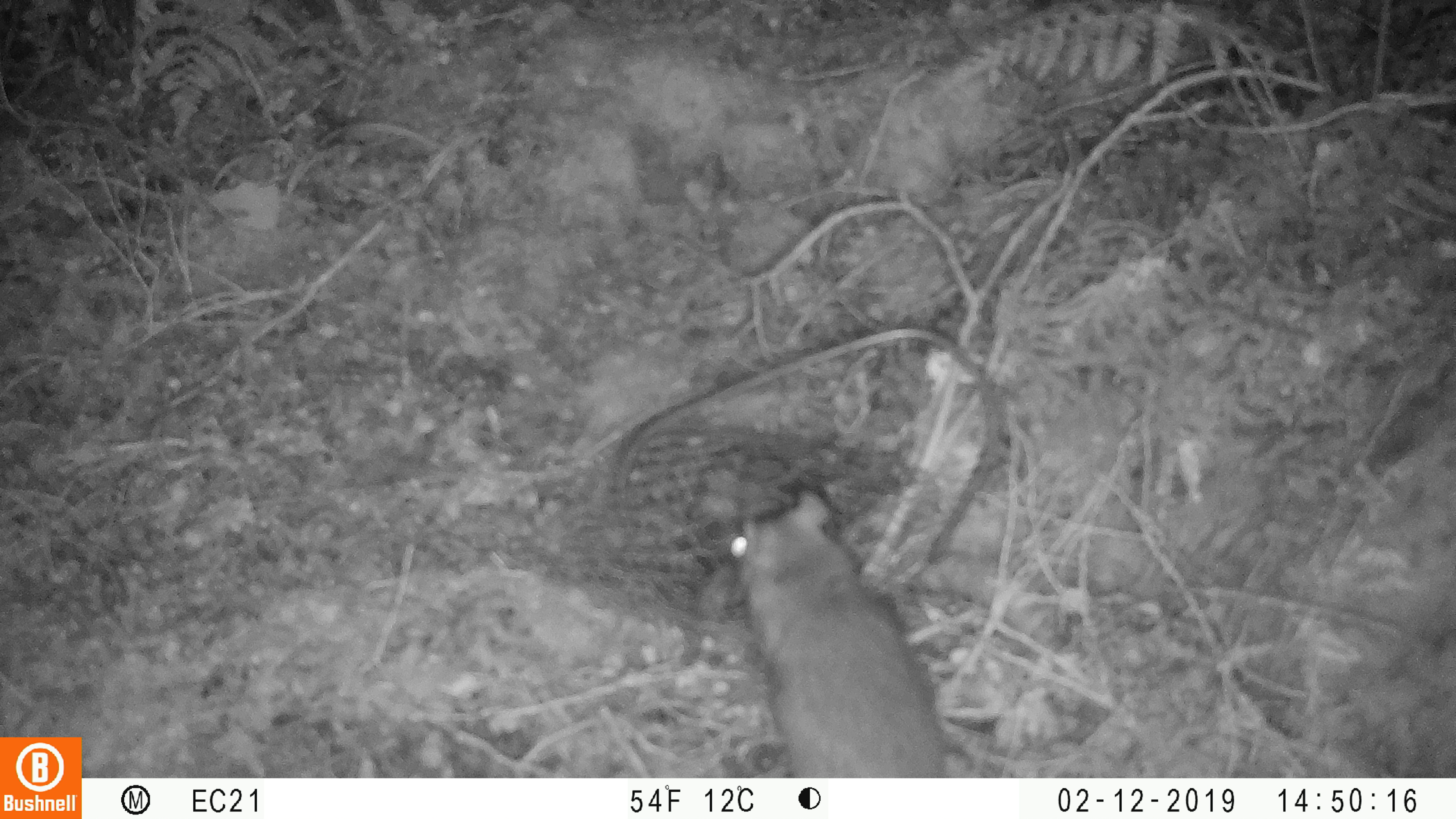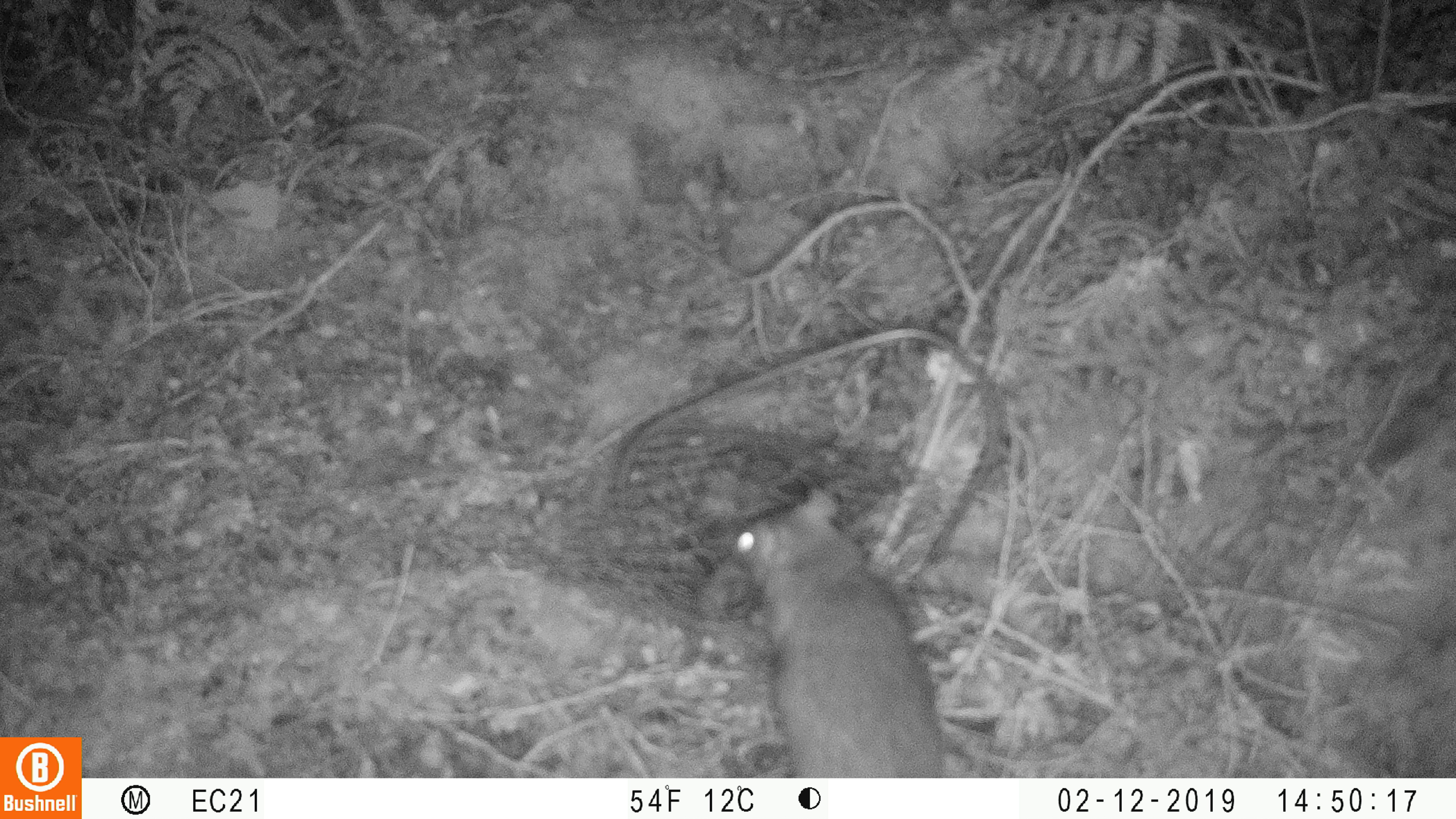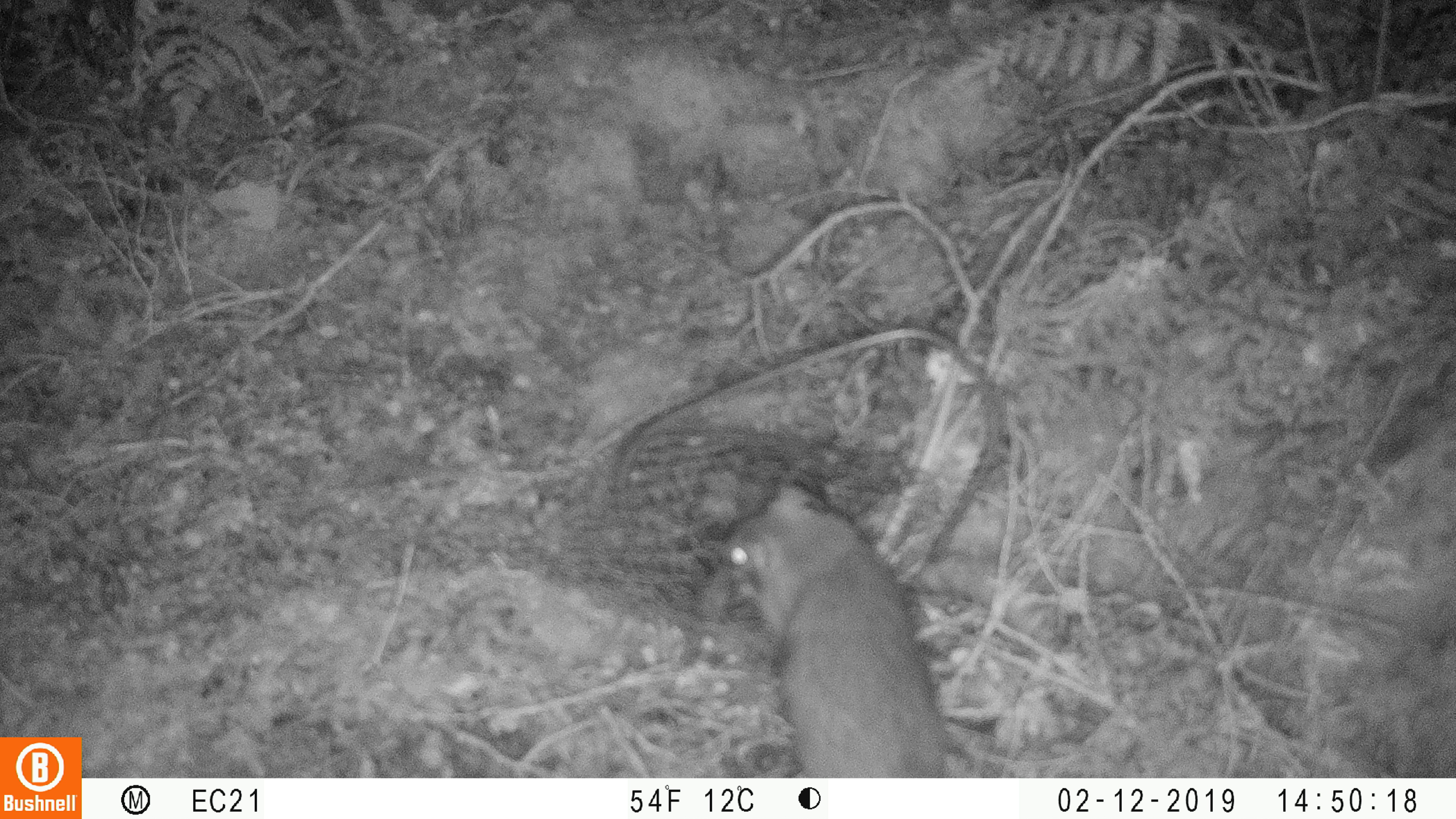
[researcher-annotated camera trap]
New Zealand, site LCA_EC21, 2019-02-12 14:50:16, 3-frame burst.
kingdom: Animalia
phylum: Chordata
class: Mammalia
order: Rodentia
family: Muridae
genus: Rattus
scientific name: Rattus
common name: rat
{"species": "rat (Rattus)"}